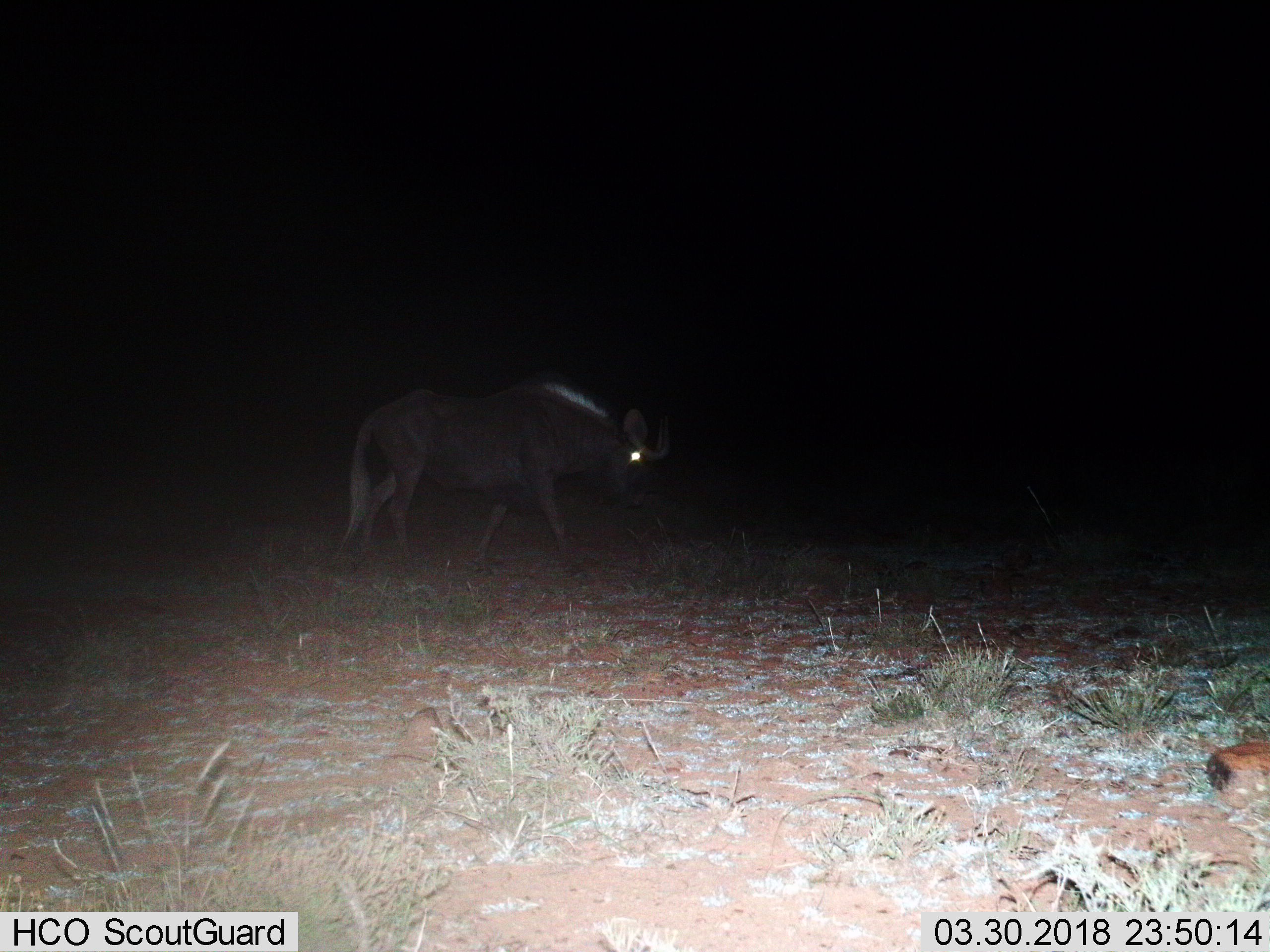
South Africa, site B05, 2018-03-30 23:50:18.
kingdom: Animalia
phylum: Chordata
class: Mammalia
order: Artiodactyla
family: Bovidae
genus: Connochaetes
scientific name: Connochaetes gnou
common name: black wildebeest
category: wildebeestblack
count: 1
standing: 0%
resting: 0%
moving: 100%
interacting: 0%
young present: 0%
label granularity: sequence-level